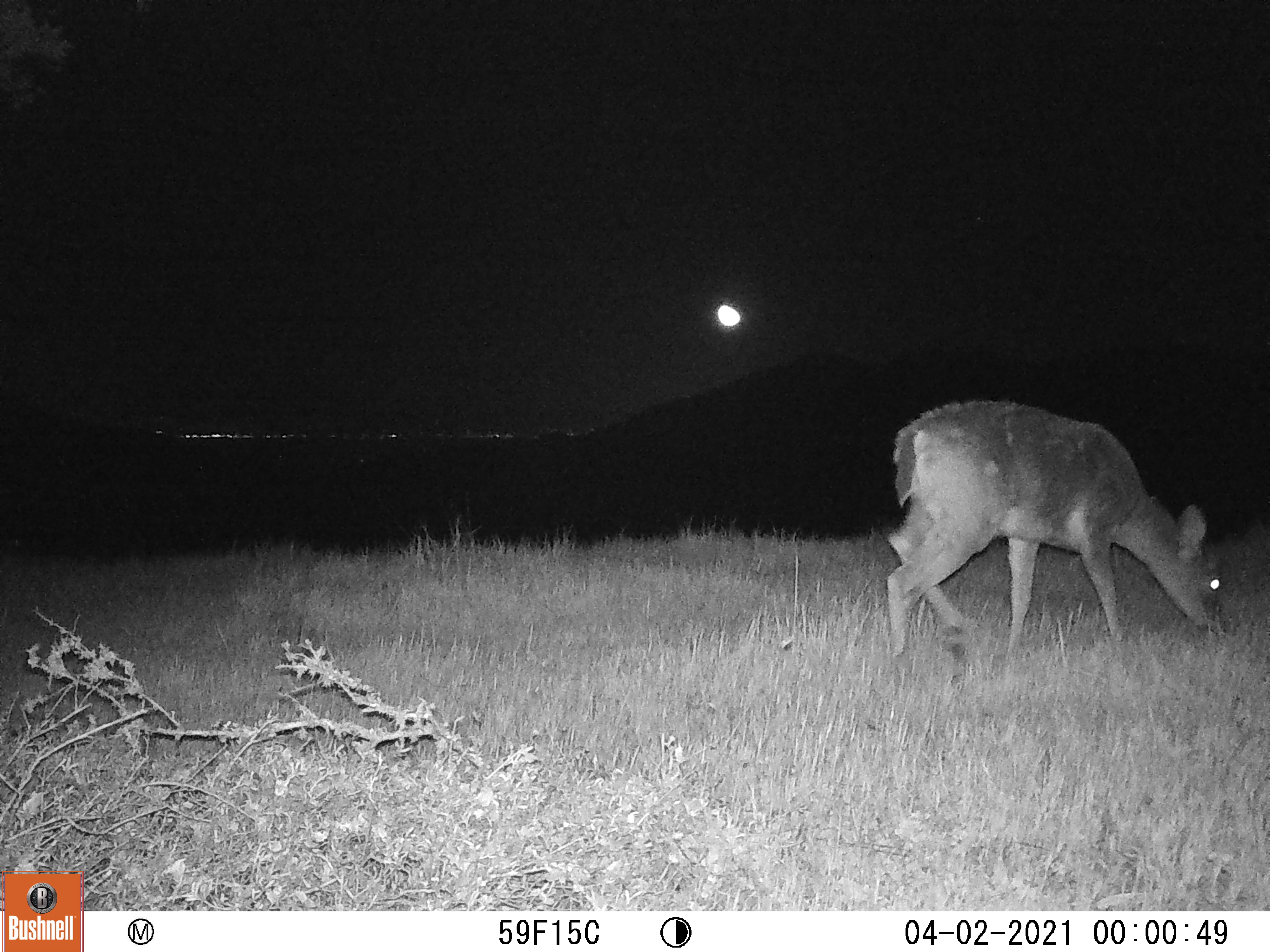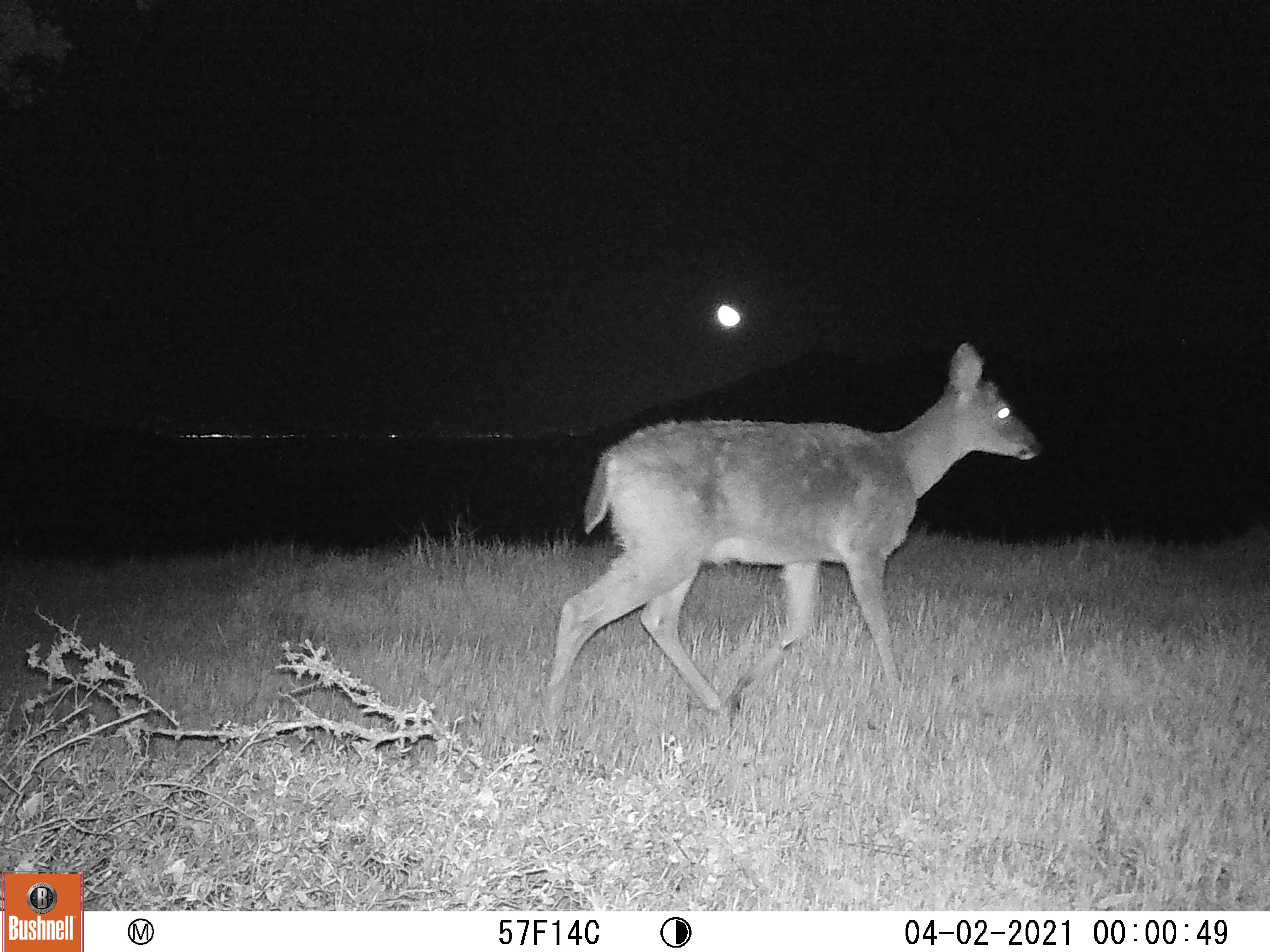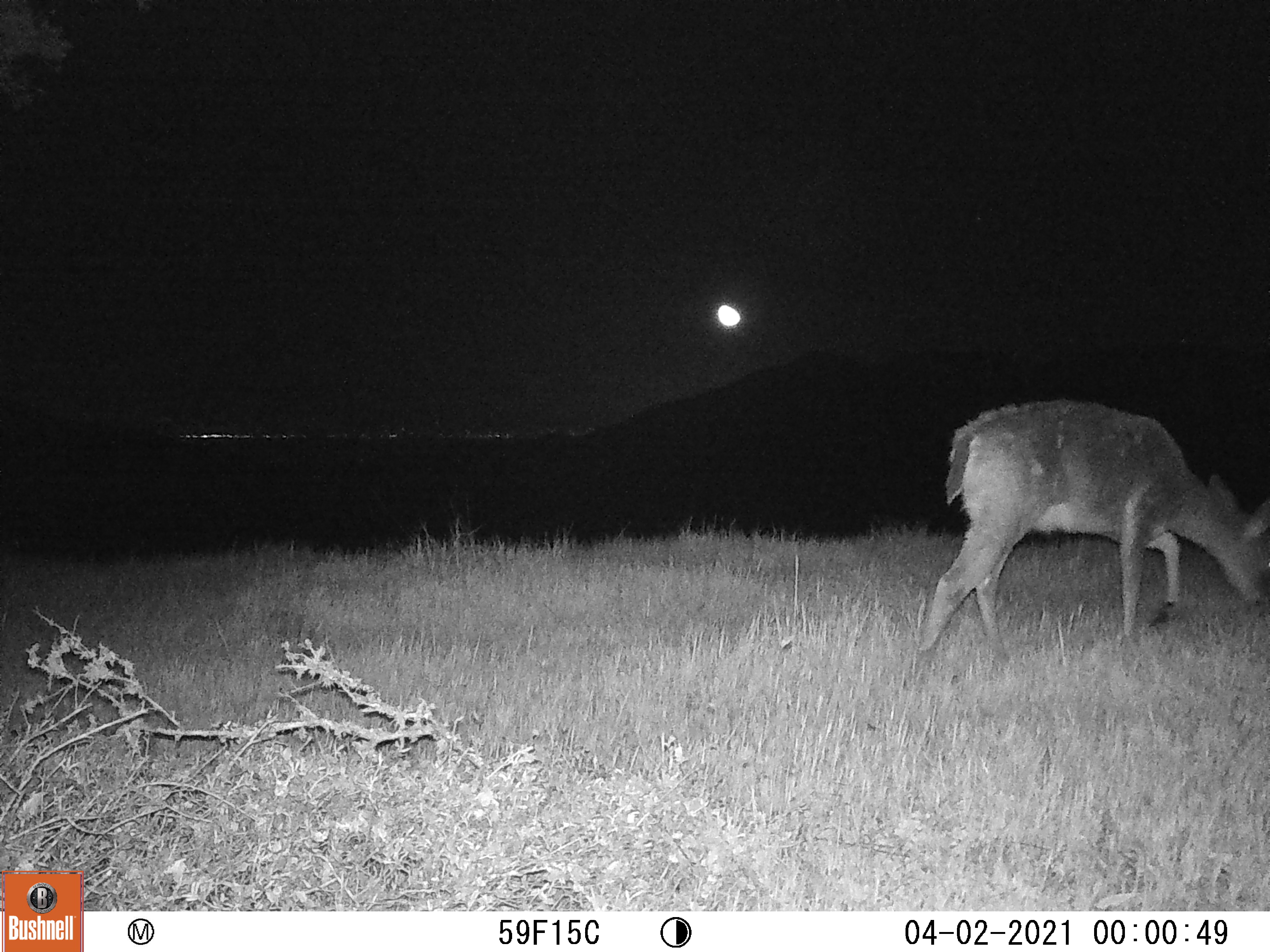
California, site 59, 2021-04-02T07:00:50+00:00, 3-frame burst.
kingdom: Animalia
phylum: Chordata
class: Mammalia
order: Artiodactyla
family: Cervidae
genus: Odocoileus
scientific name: Odocoileus hemionus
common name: mule deer